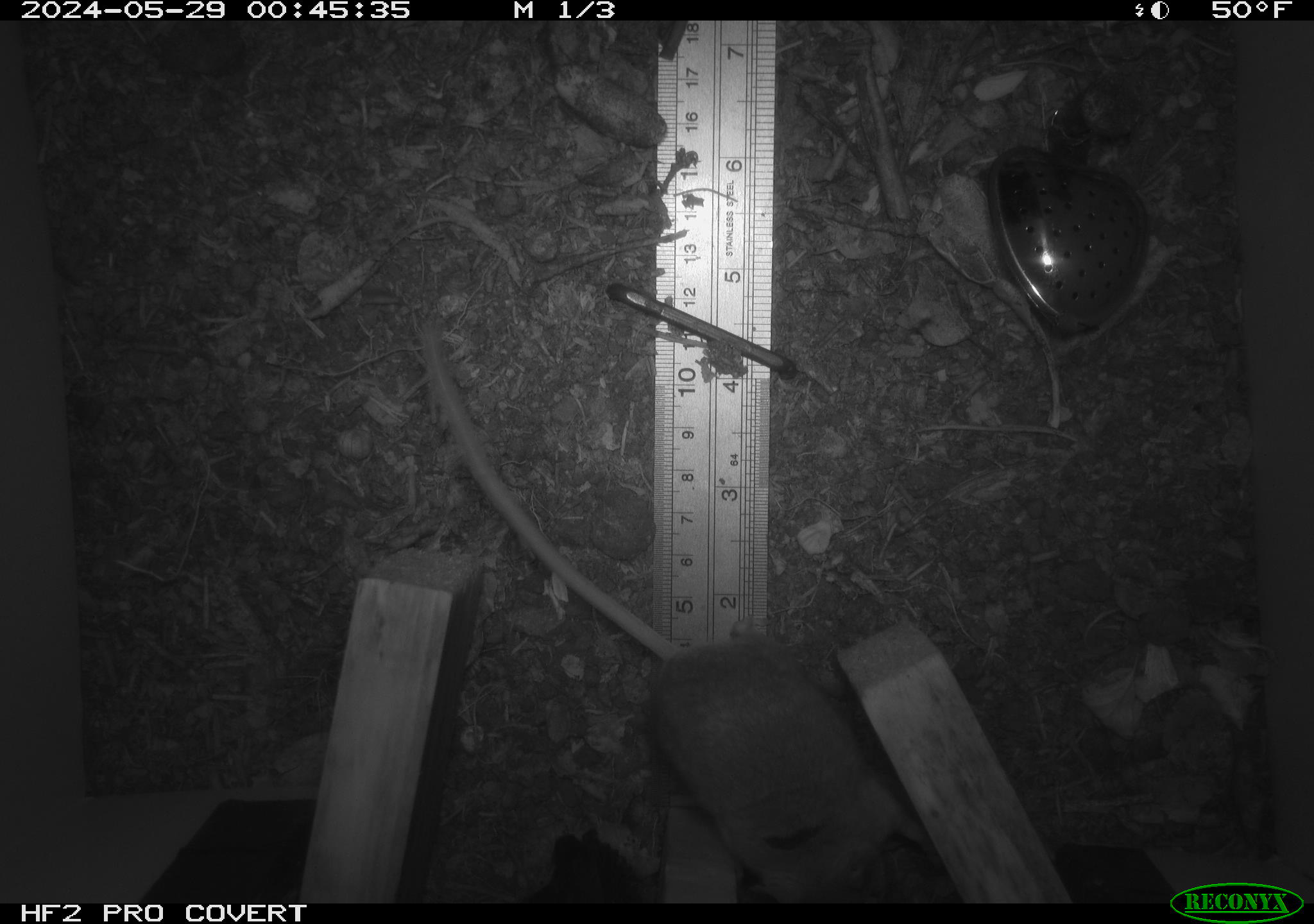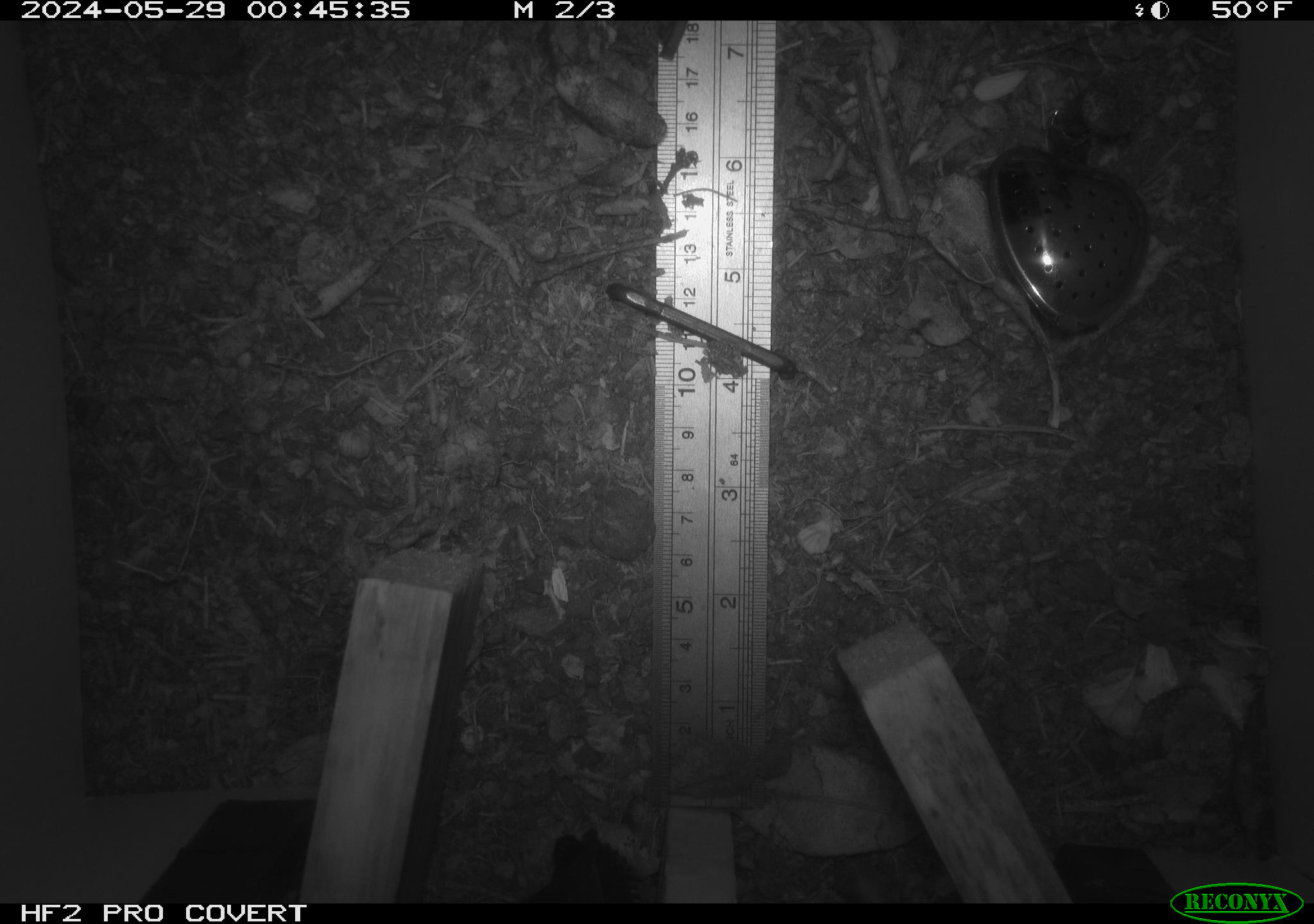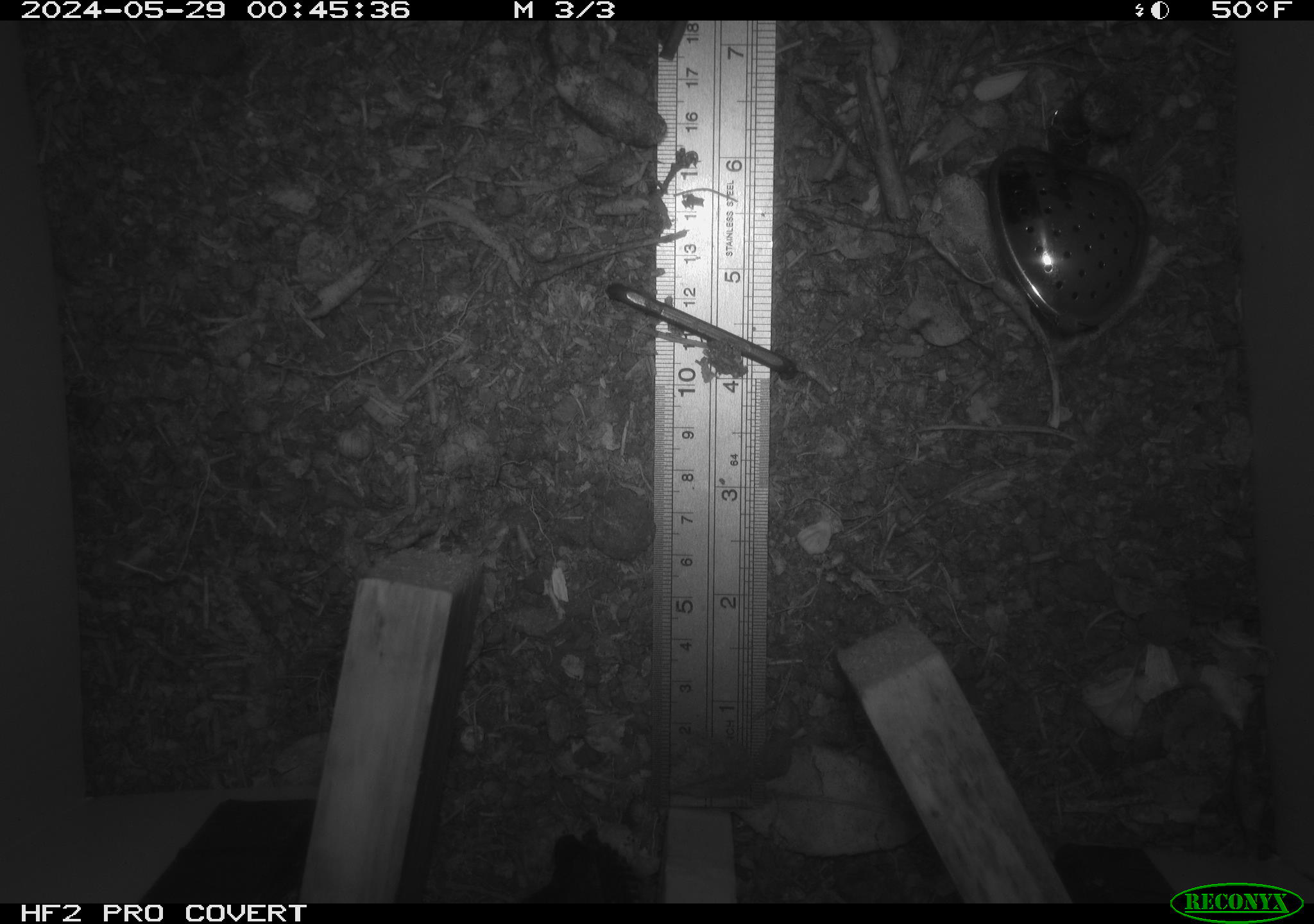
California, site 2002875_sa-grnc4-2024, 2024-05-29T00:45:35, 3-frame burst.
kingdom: Animalia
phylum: Chordata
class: Mammalia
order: Rodentia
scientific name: Rodentia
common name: rodent